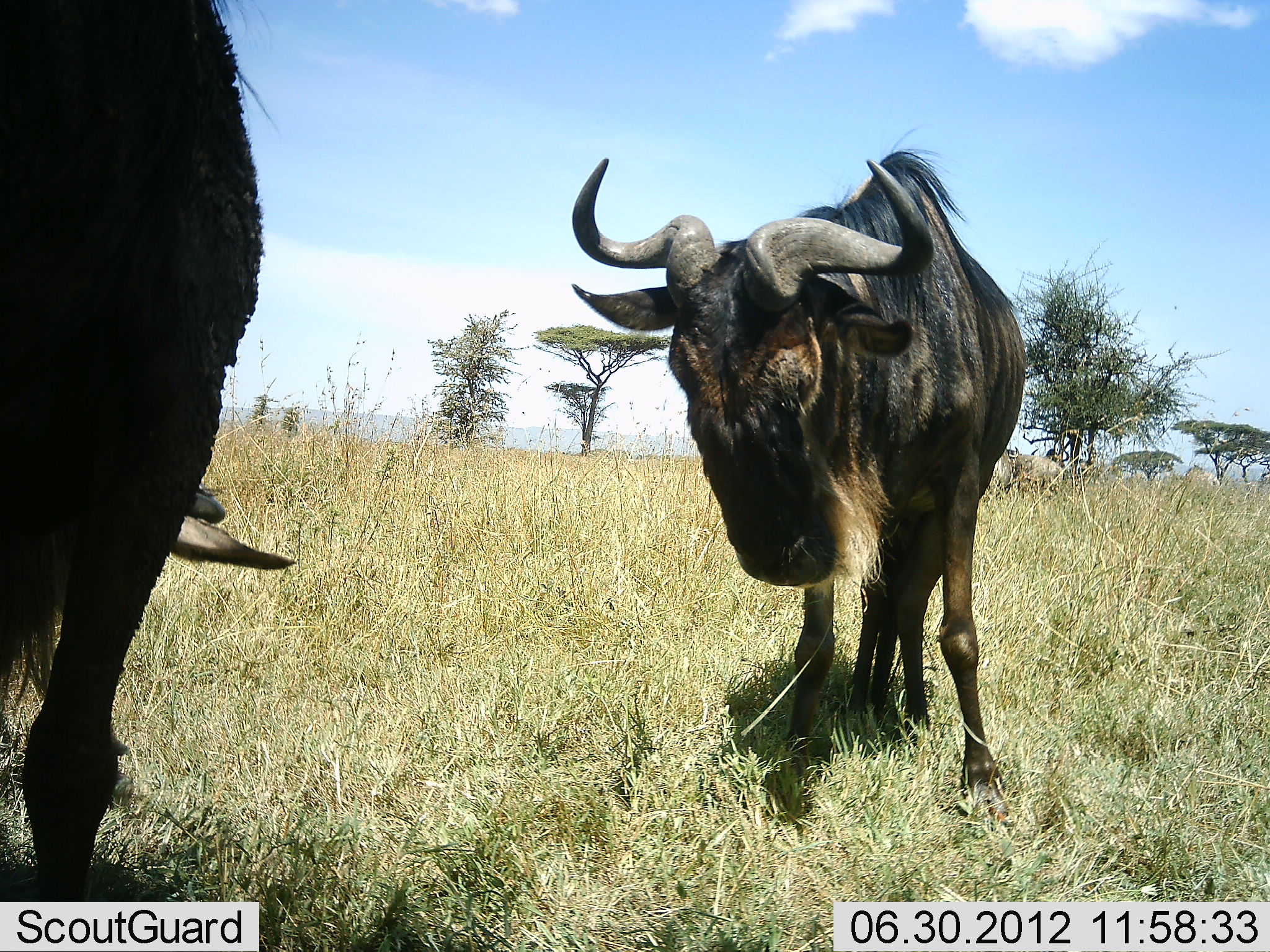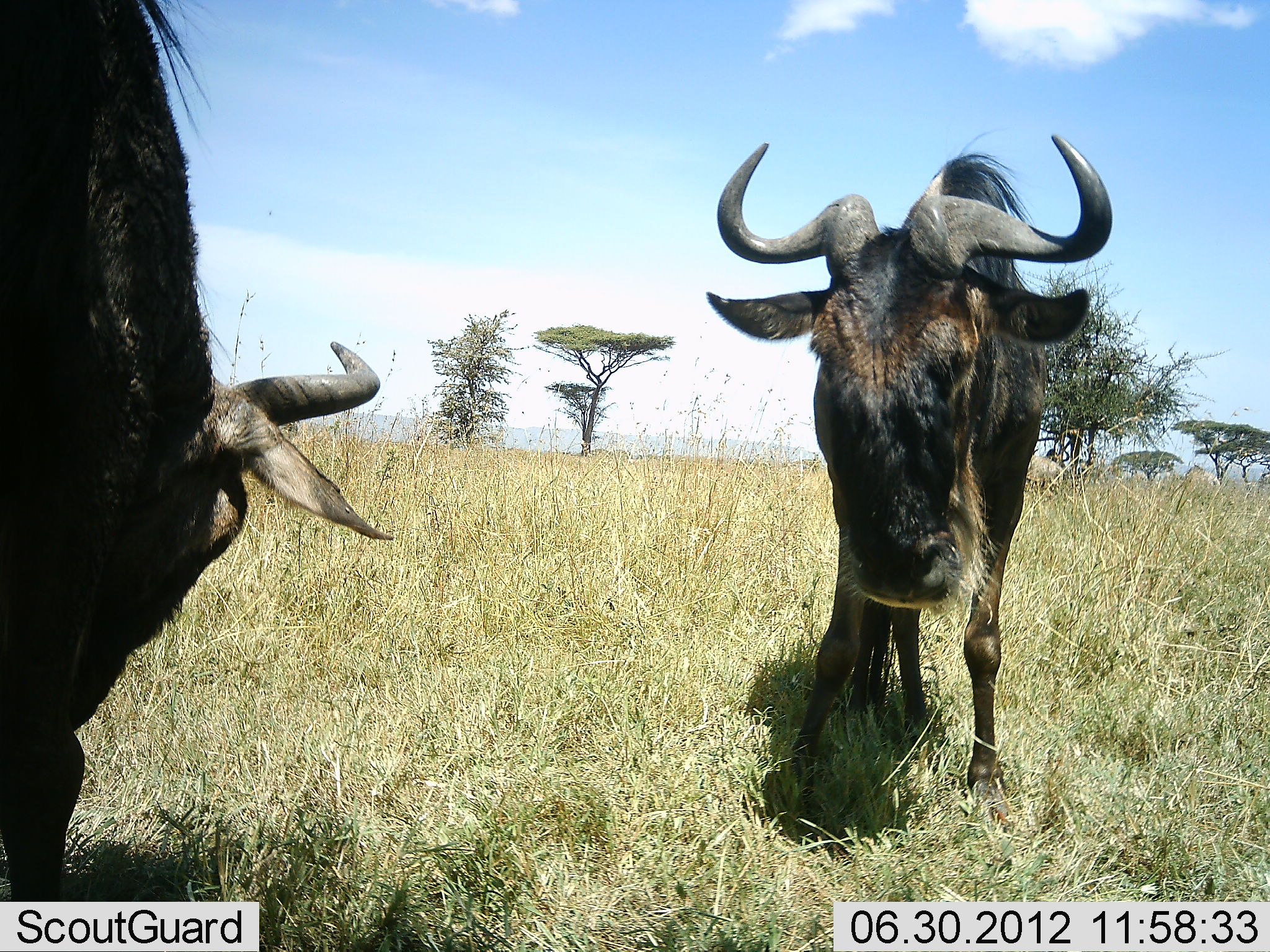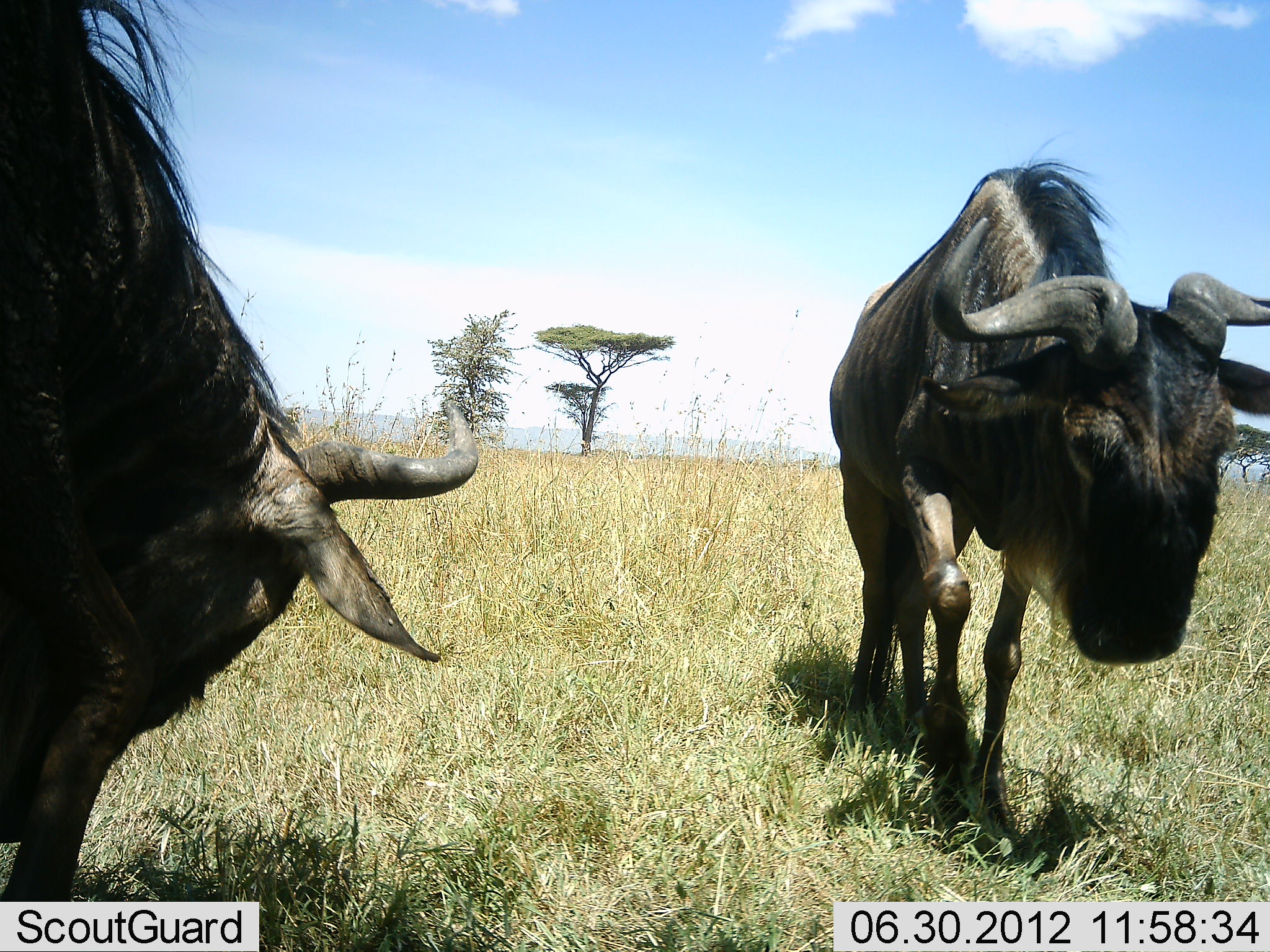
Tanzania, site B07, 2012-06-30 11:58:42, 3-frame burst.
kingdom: Animalia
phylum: Chordata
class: Mammalia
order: Artiodactyla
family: Bovidae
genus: Connochaetes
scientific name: Connochaetes taurinus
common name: blue wildebeest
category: wildebeest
Wildebeest (blue wildebeest) (Connochaetes taurinus), count 2. Behavior (volunteer vote fractions): standing 70%, resting 0%, moving 10%, interacting 30%. Young present (vote fraction): 0%. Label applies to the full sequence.